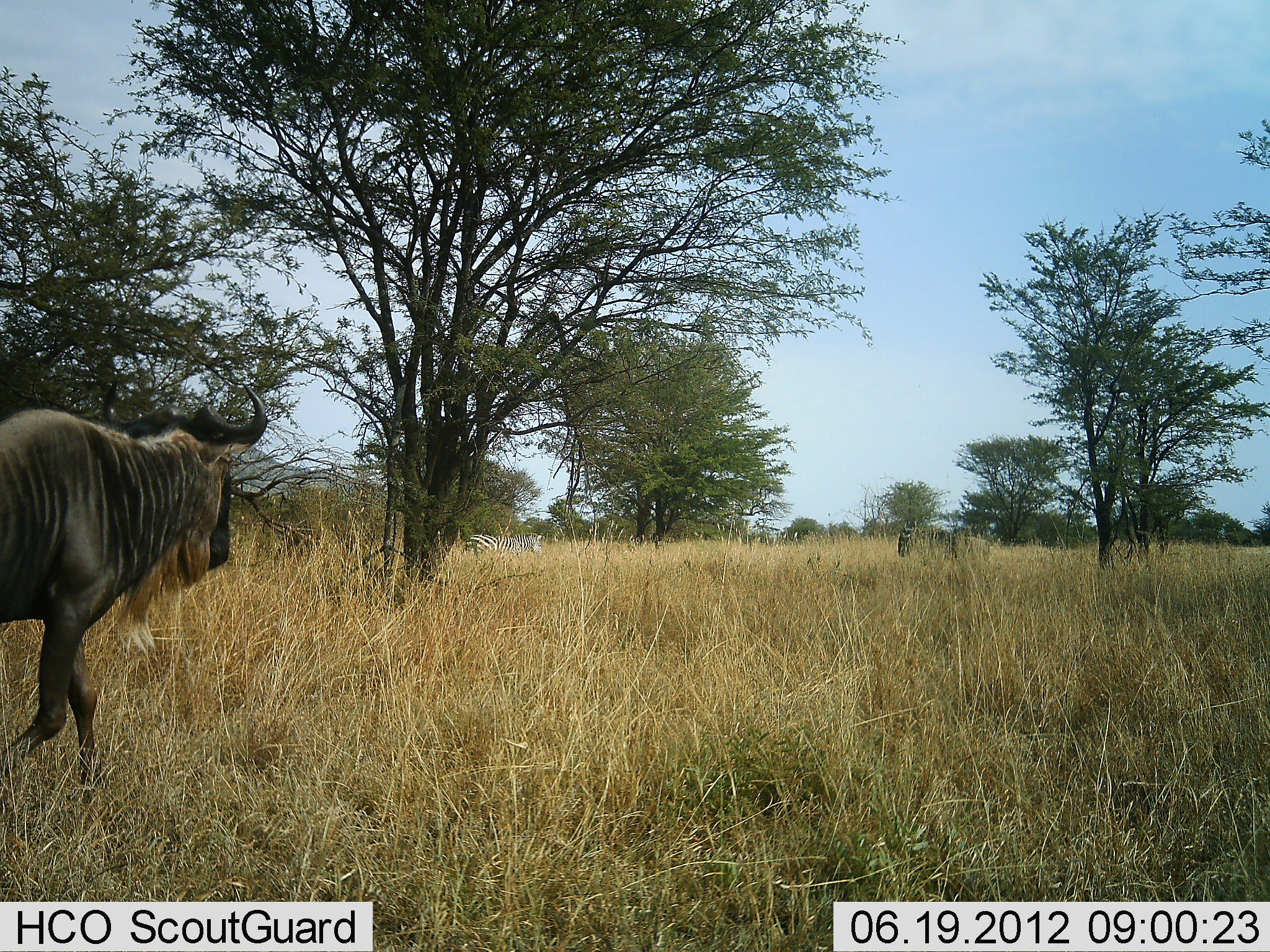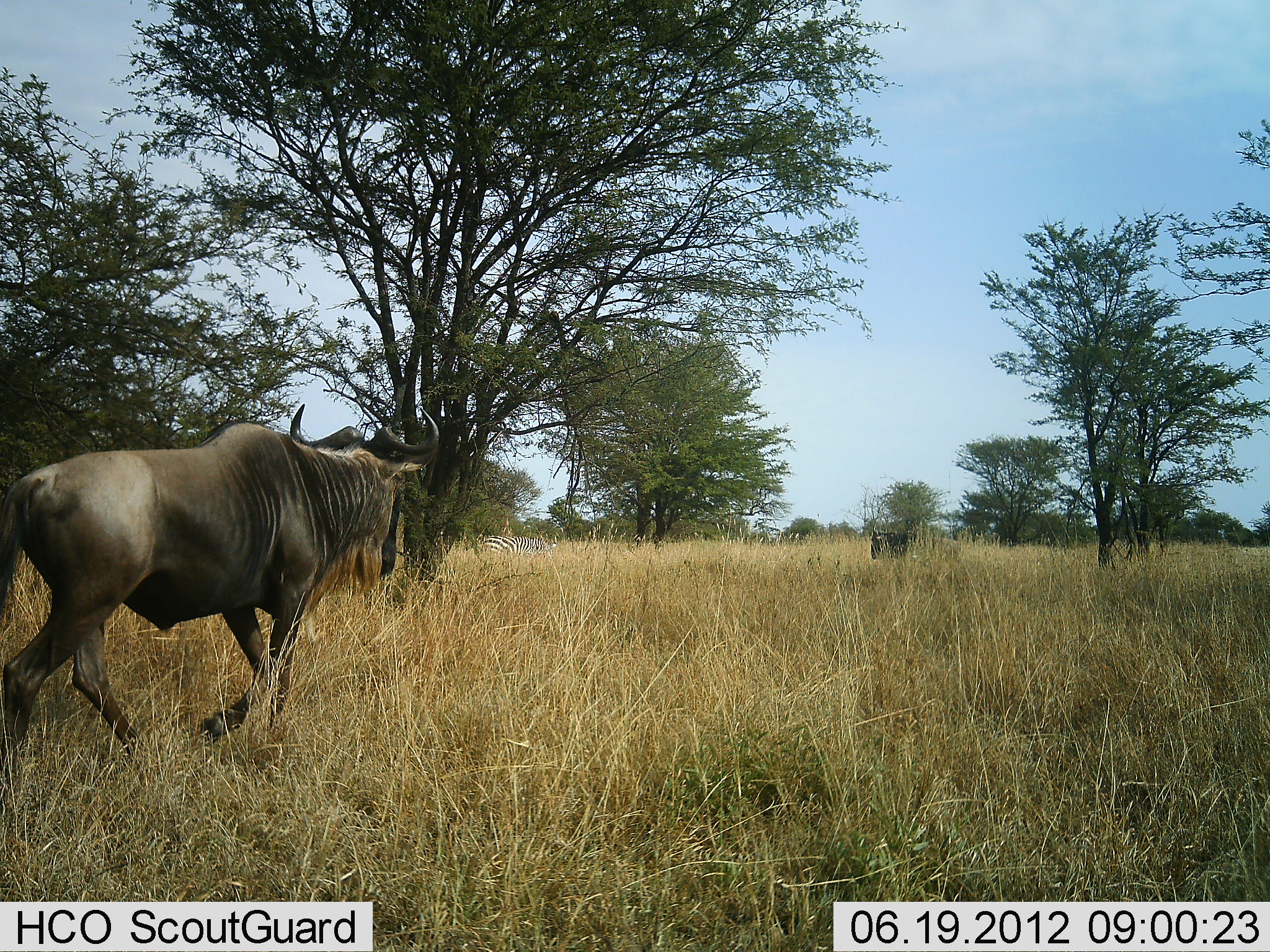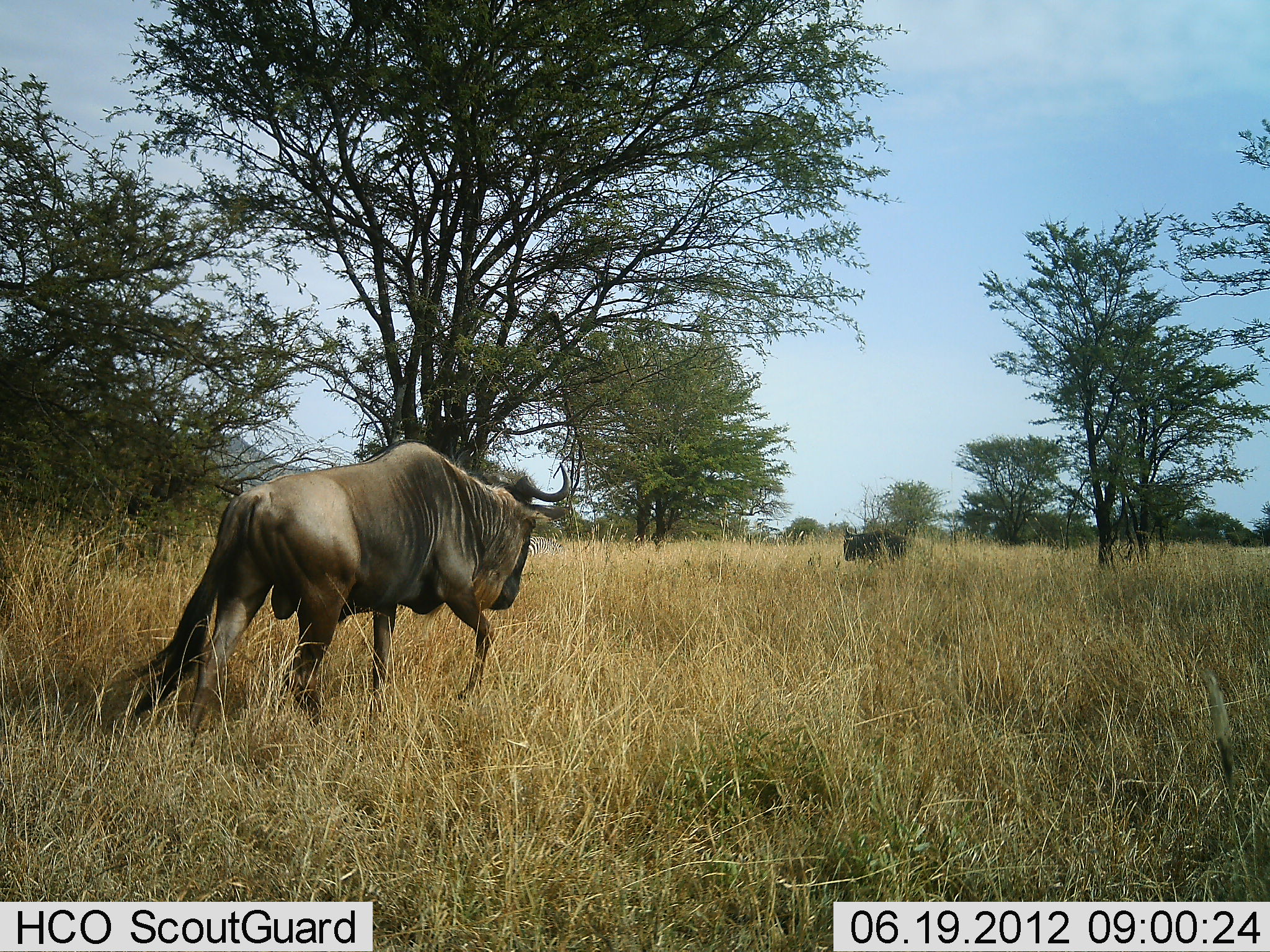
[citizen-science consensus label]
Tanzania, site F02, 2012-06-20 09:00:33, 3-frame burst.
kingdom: Animalia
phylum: Chordata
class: Mammalia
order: Artiodactyla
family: Bovidae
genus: Connochaetes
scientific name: Connochaetes taurinus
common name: blue wildebeest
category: wildebeest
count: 2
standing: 0%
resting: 0%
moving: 100%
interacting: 0%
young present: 0%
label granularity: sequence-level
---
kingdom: Animalia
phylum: Chordata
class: Mammalia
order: Perissodactyla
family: Equidae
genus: Equus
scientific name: Equus quagga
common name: plains zebra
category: zebra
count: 1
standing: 20%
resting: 0%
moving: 60%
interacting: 0%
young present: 0%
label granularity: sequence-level